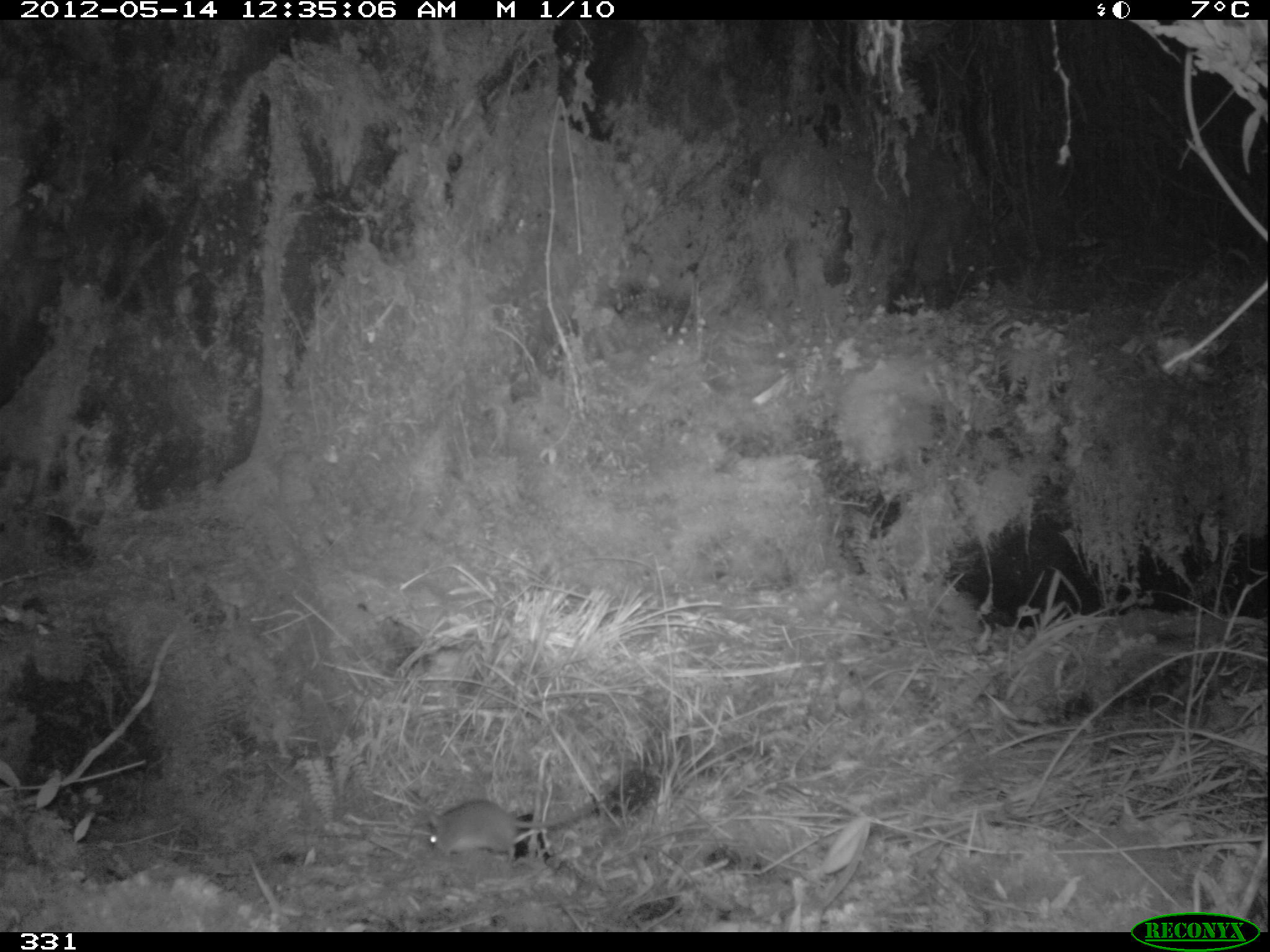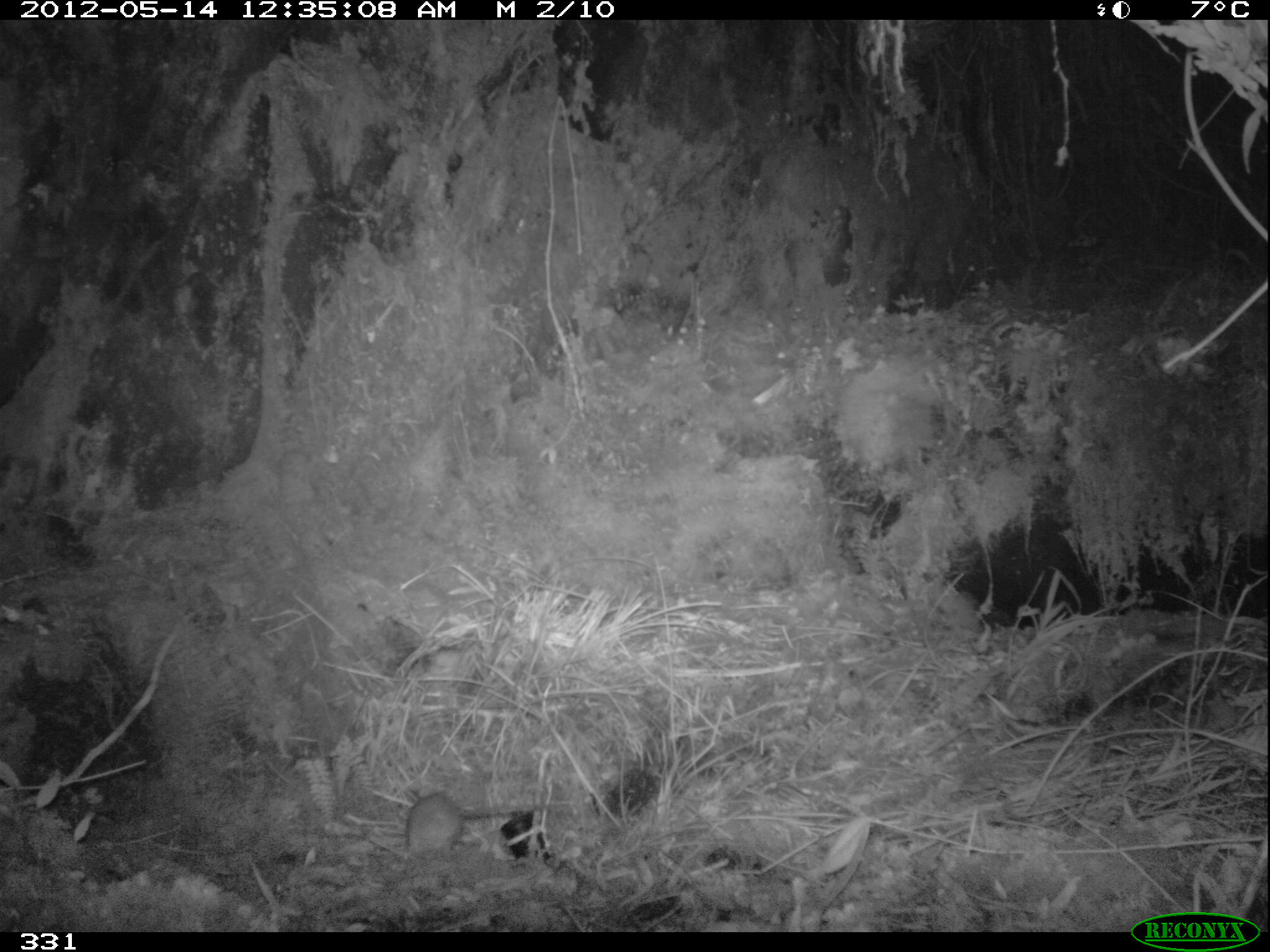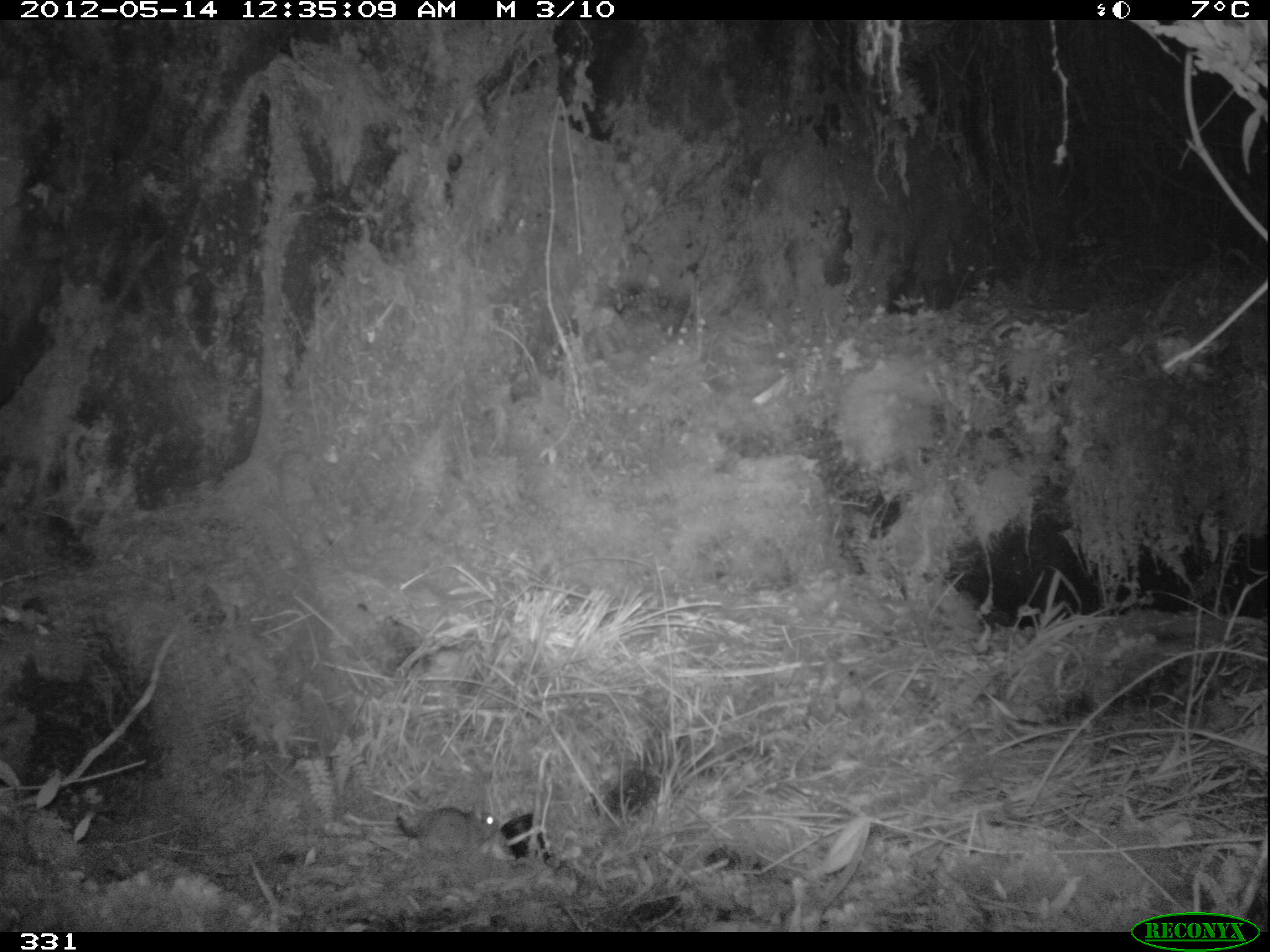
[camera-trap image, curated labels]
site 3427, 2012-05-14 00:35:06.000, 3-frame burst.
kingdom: Animalia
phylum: Chordata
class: Mammalia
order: Rodentia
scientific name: Rodentia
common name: rodents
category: unknown rodent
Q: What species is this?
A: Unknown rodent (rodents) (Rodentia).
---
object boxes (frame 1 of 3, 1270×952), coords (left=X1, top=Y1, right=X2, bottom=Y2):
unknown rodent: (left=430, top=795, right=621, bottom=859)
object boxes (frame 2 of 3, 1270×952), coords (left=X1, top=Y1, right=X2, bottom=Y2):
unknown rodent: (left=404, top=792, right=588, bottom=860)